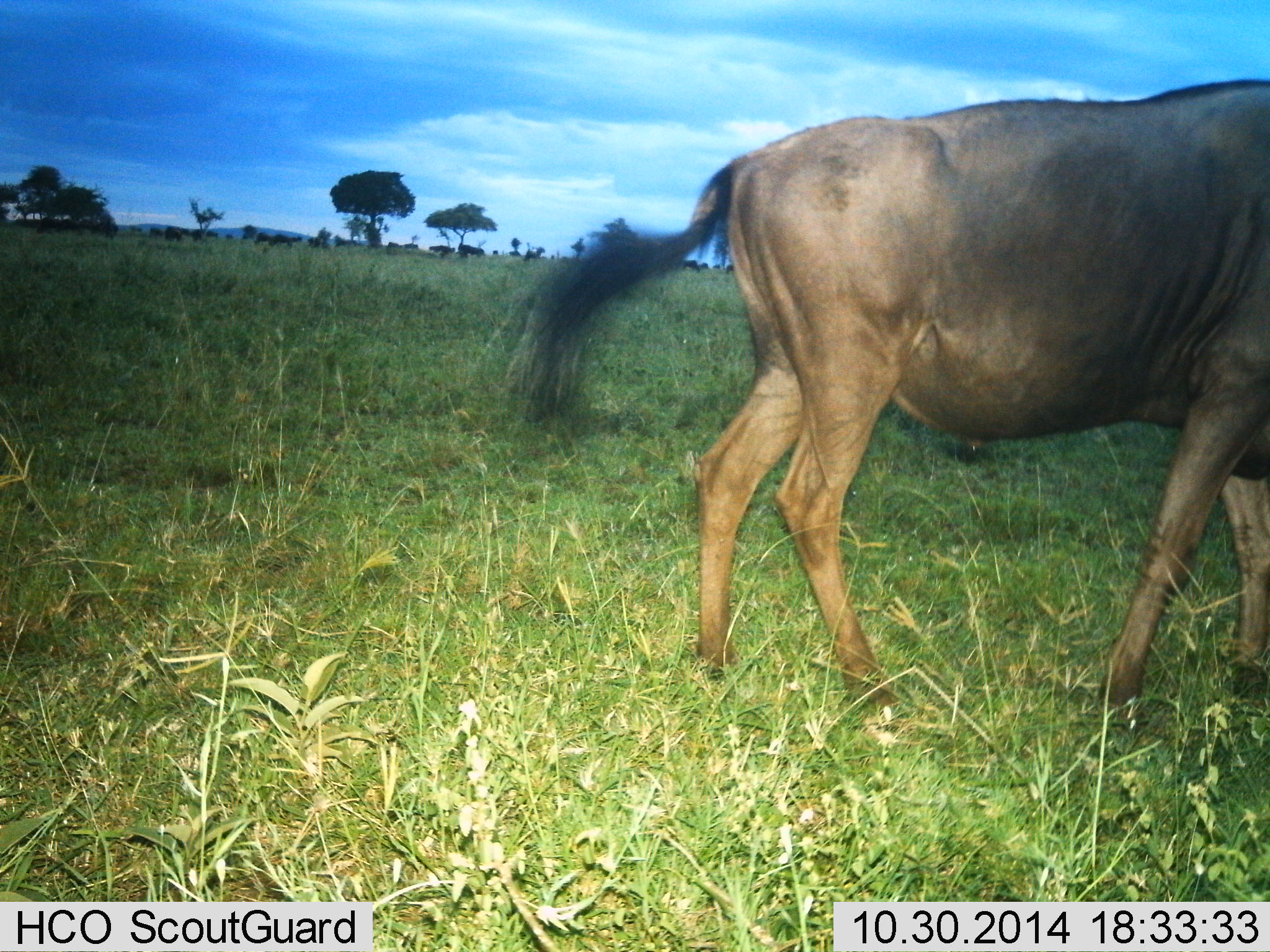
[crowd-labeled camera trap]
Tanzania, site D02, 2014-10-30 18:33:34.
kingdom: Animalia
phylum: Chordata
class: Mammalia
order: Artiodactyla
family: Bovidae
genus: Connochaetes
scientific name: Connochaetes taurinus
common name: blue wildebeest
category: wildebeest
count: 1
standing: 30%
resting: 0%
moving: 70%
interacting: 0%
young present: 0%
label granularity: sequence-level